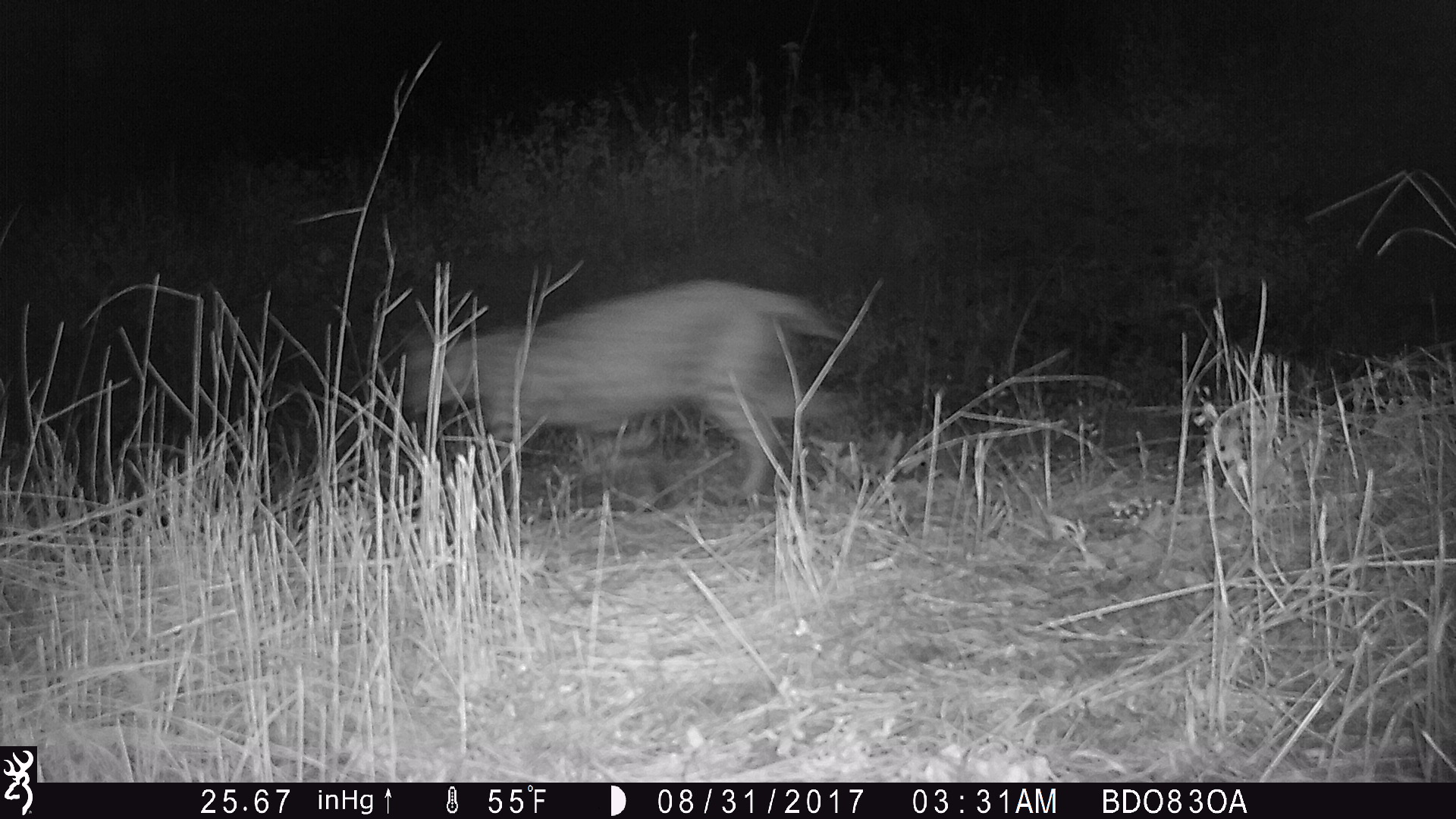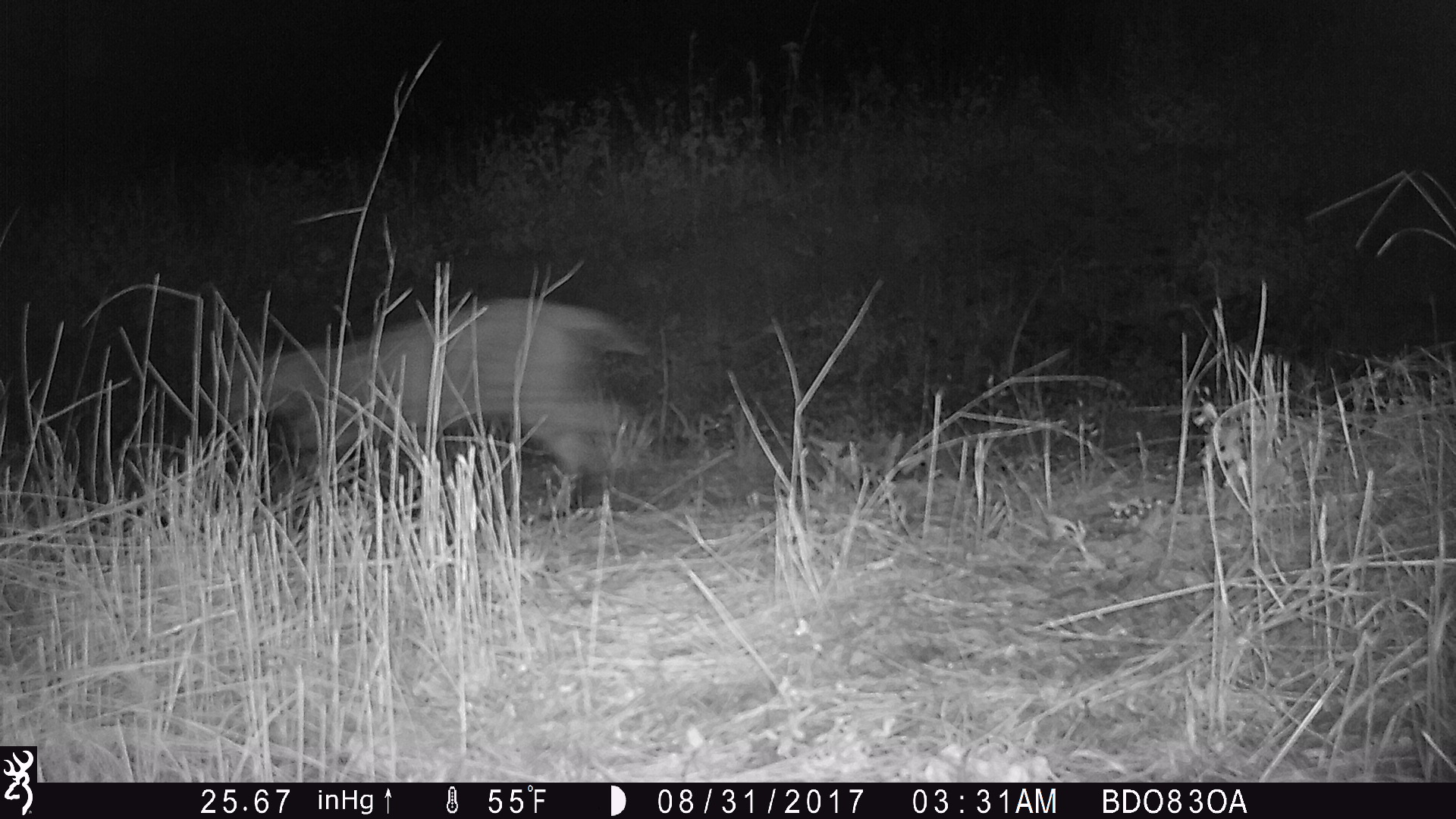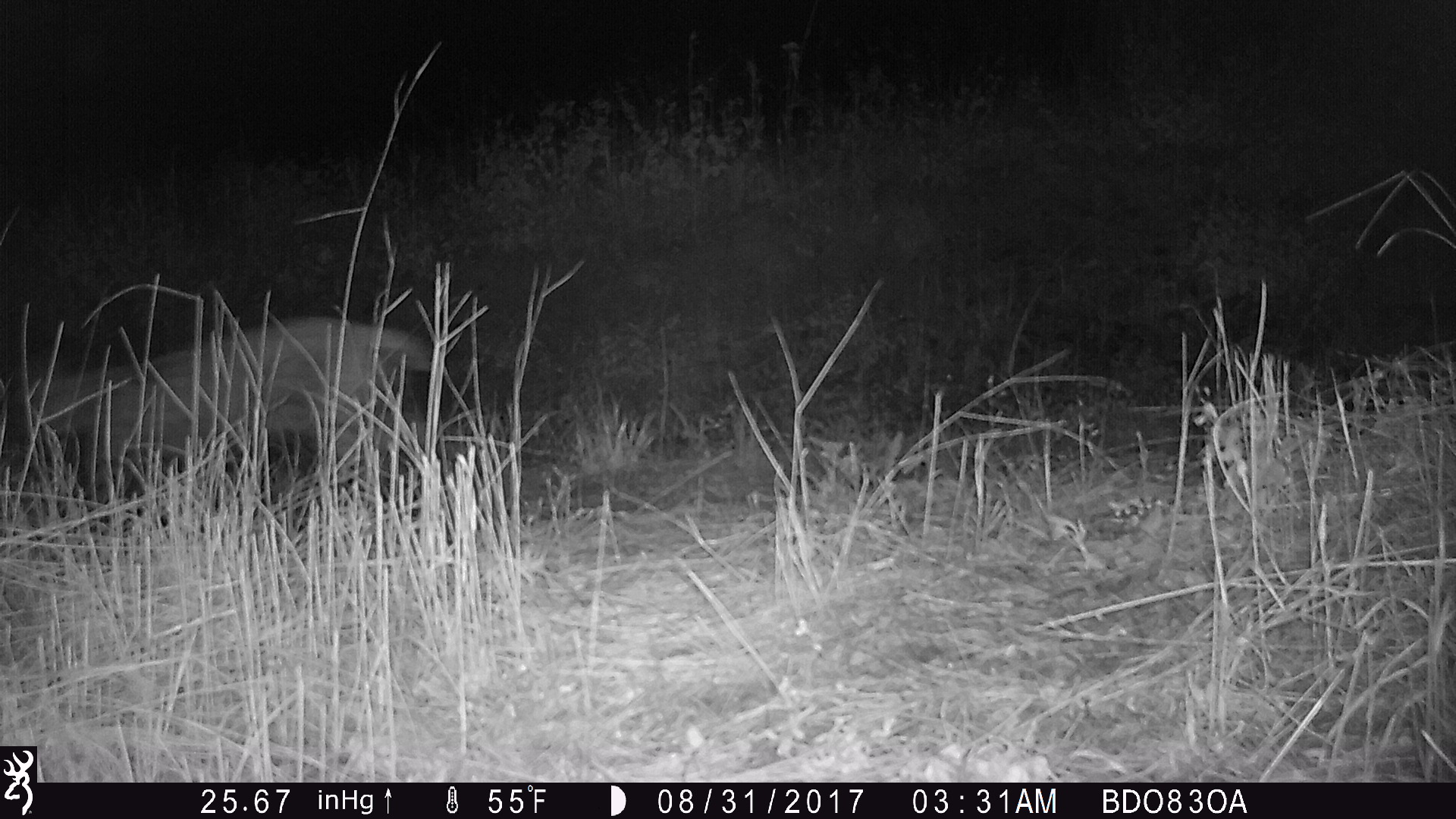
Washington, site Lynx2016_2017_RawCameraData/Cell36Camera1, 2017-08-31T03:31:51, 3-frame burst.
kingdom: Animalia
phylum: Chordata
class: Mammalia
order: Carnivora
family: Felidae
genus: Lynx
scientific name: Lynx rufus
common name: bobcat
Lynx rufus (bobcat). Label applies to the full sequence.